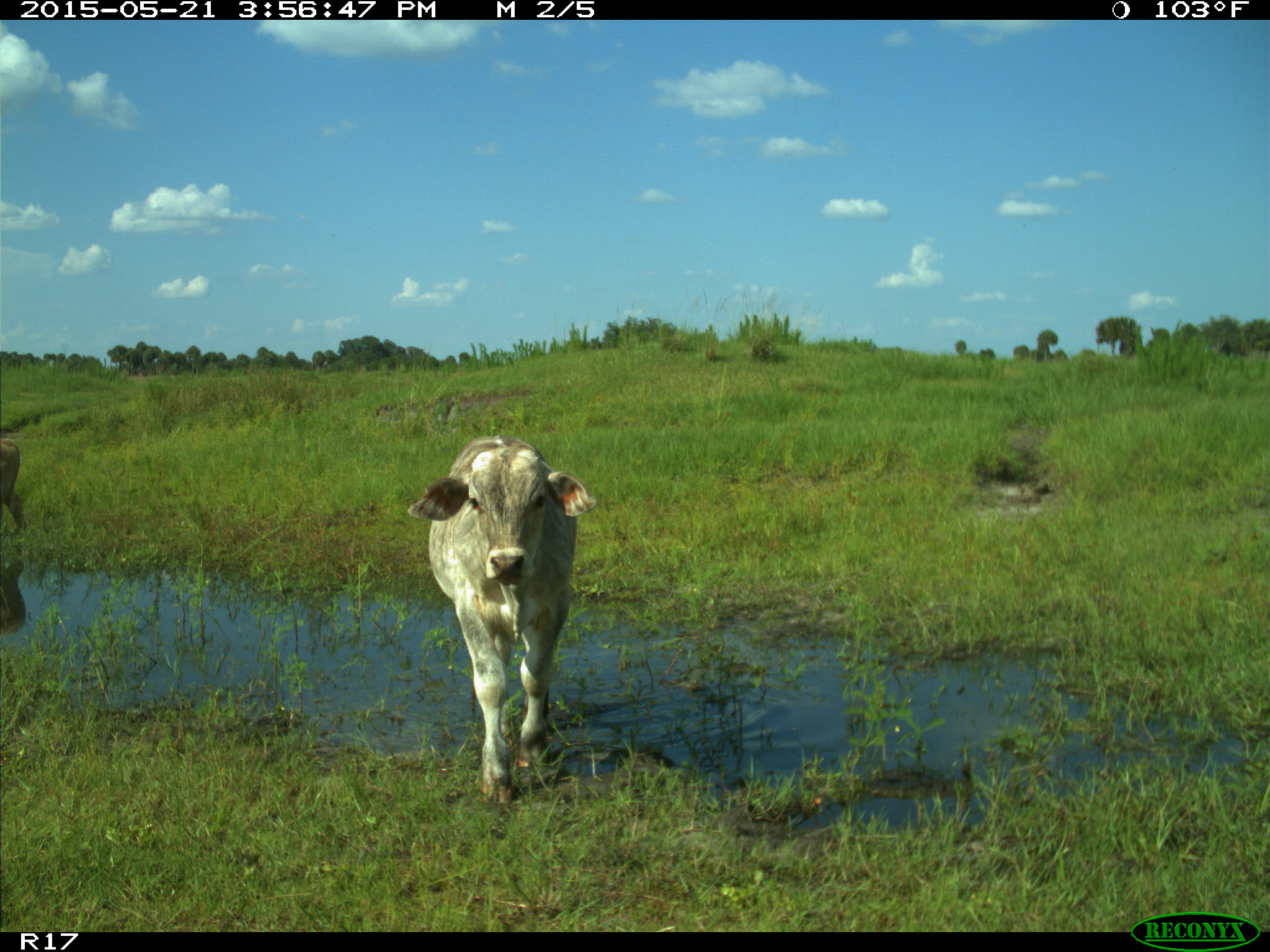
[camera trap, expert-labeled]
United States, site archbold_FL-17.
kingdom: Animalia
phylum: Chordata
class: Mammalia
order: Artiodactyla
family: Bovidae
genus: Bos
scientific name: Bos taurus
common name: domestic cow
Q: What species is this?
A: Bos taurus (domestic cow).